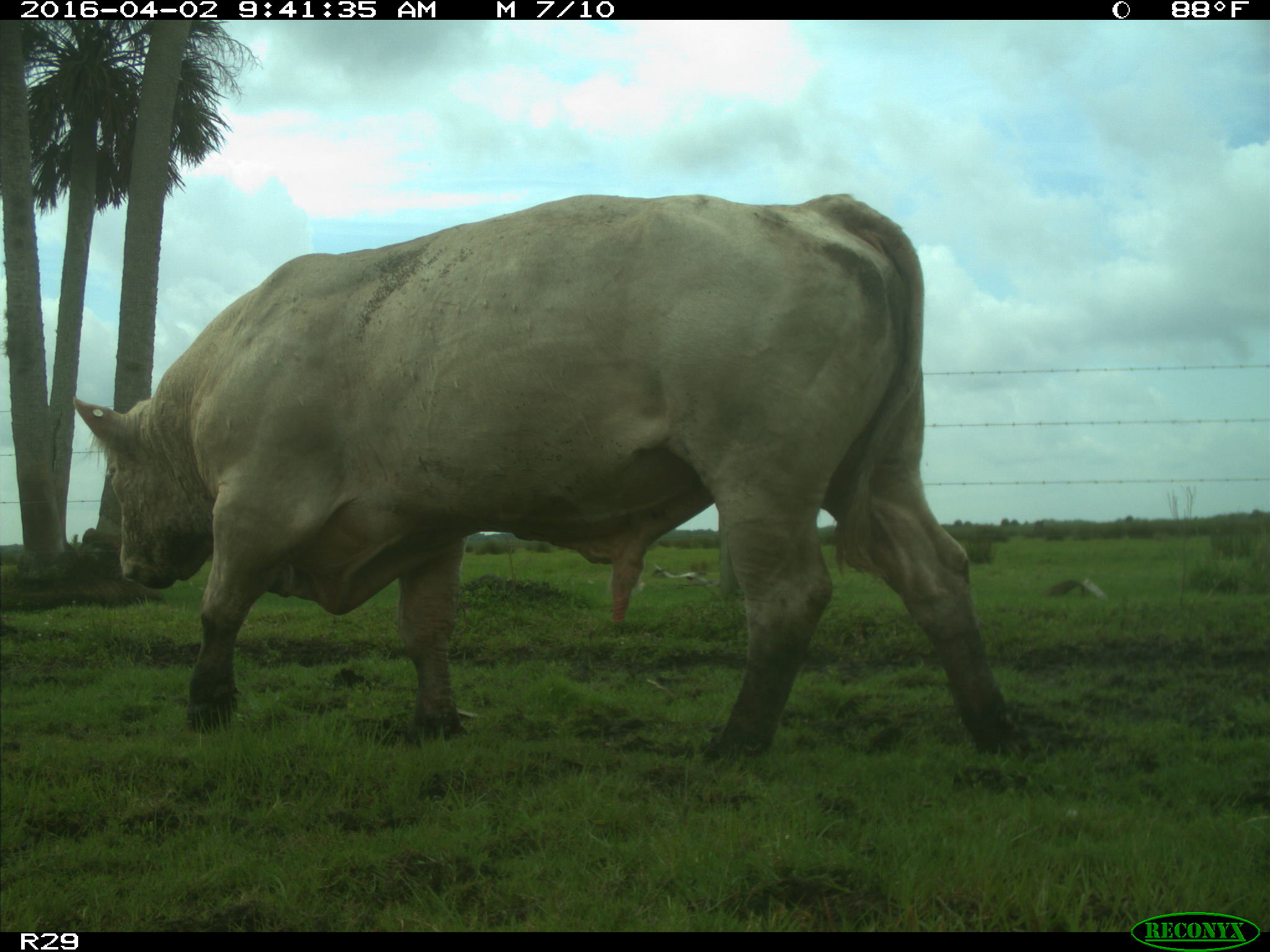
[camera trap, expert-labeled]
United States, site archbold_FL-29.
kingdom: Animalia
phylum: Chordata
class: Mammalia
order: Artiodactyla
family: Bovidae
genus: Bos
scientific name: Bos taurus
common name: domestic cow